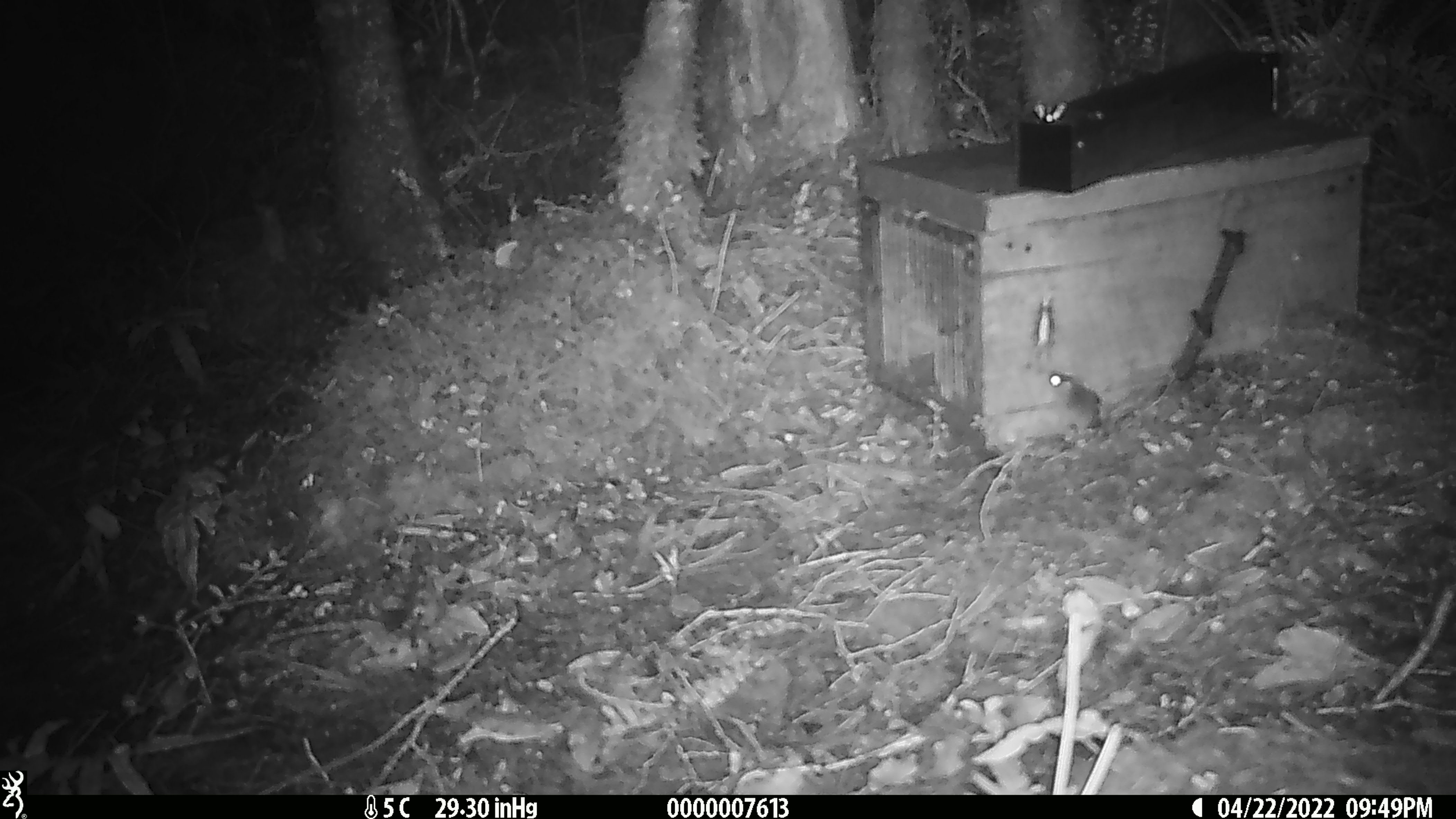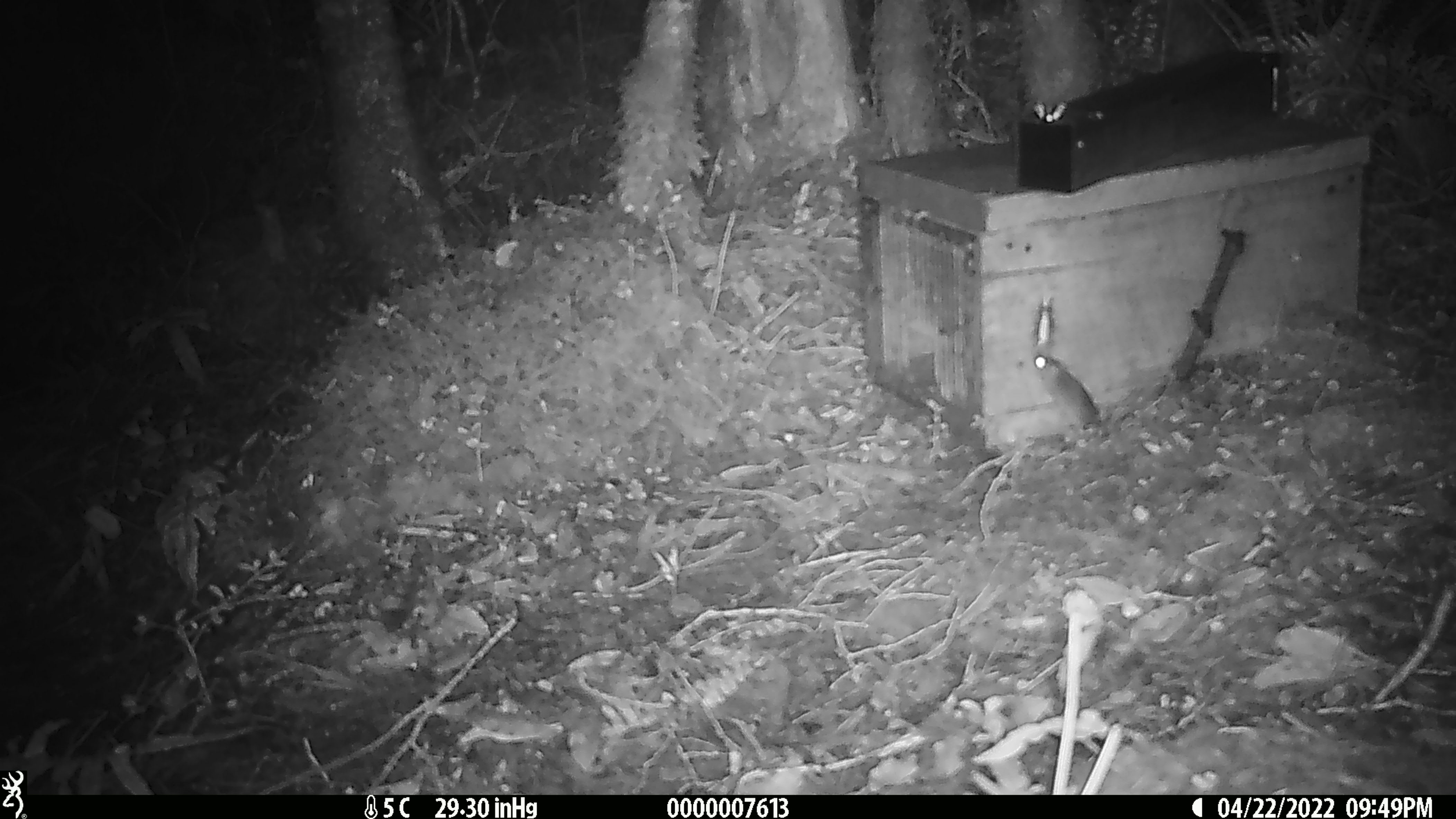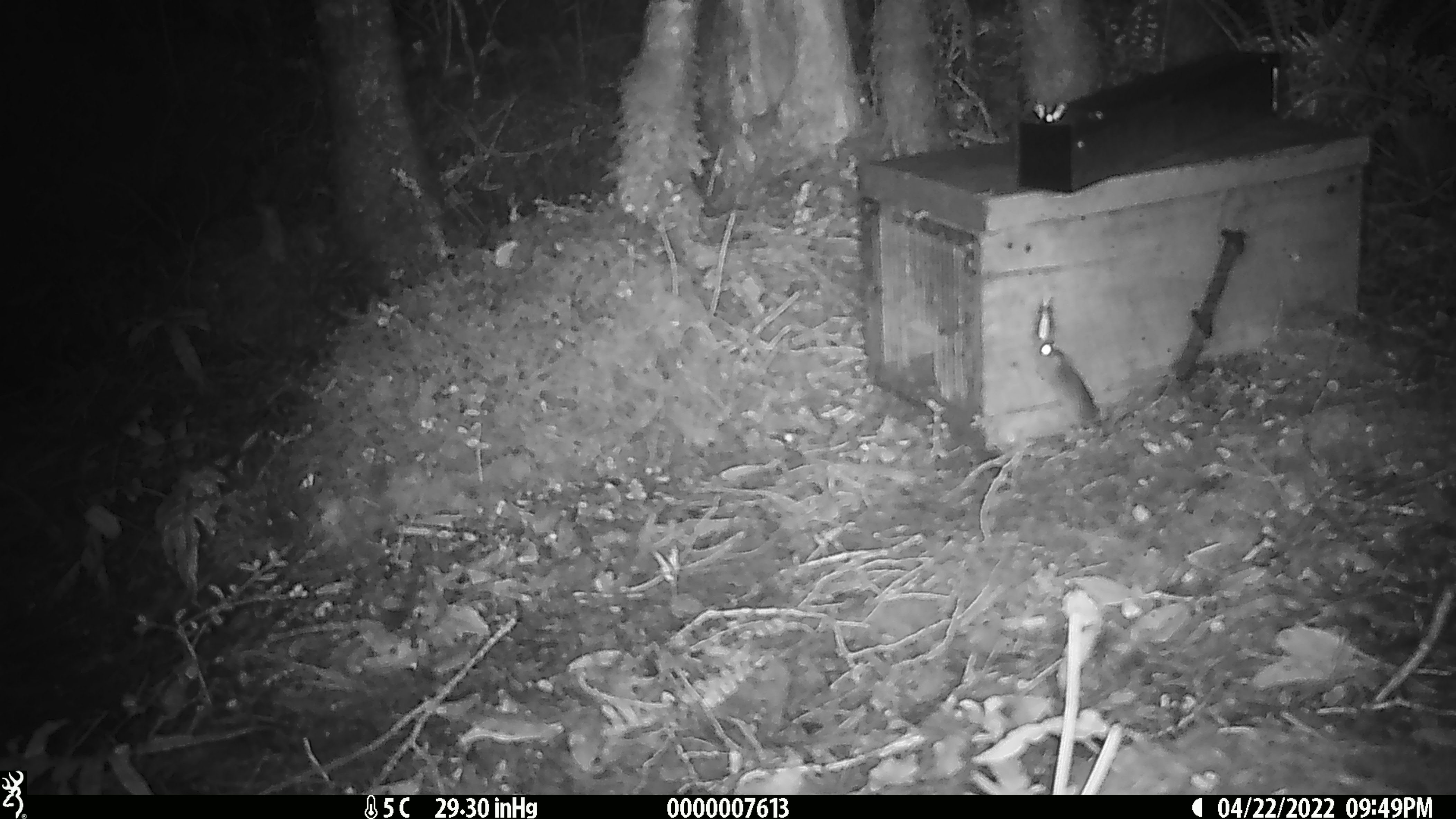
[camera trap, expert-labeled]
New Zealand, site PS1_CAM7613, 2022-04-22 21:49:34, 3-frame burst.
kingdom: Animalia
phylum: Chordata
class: Mammalia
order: Rodentia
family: Muridae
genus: Mus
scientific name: Mus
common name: mouse